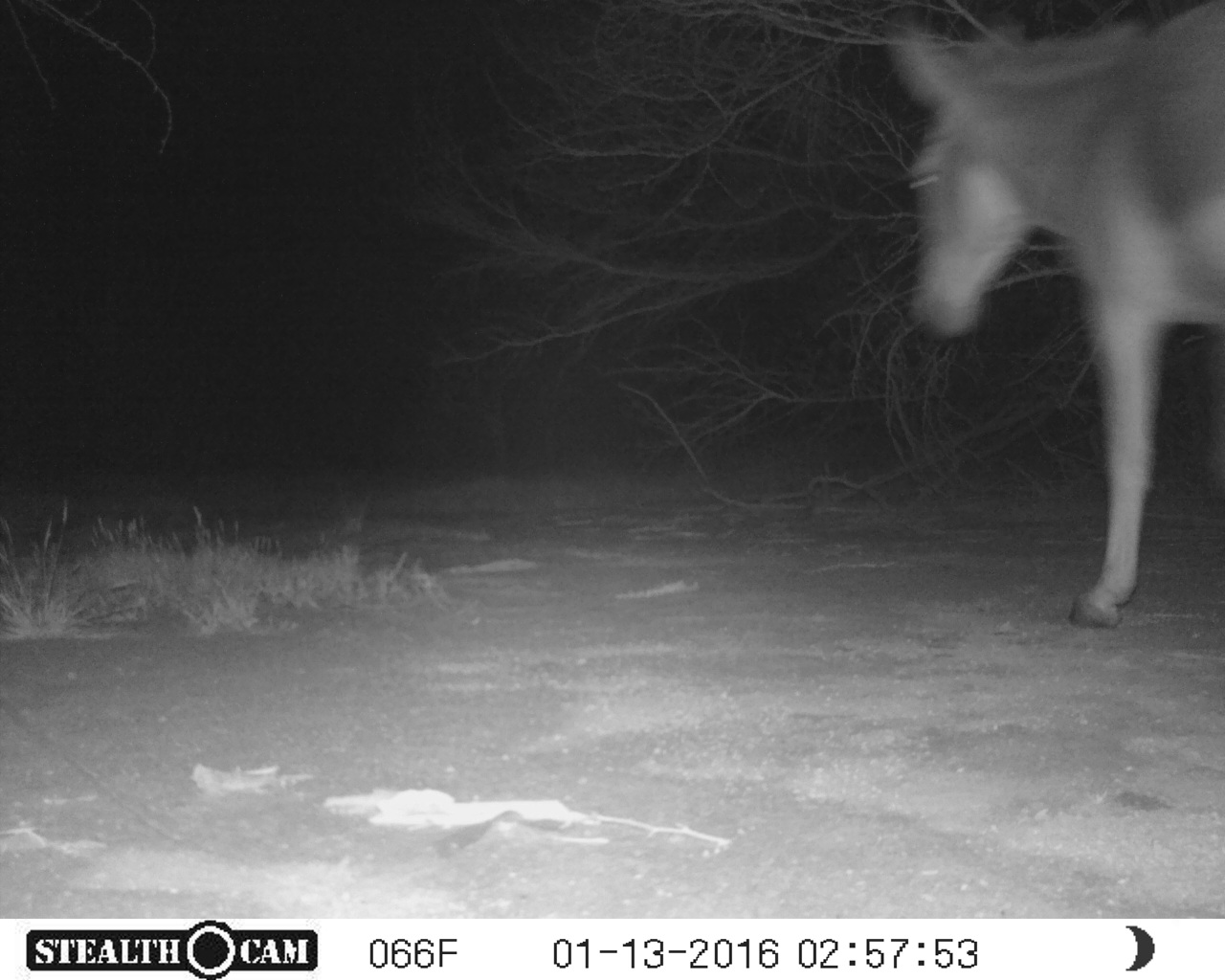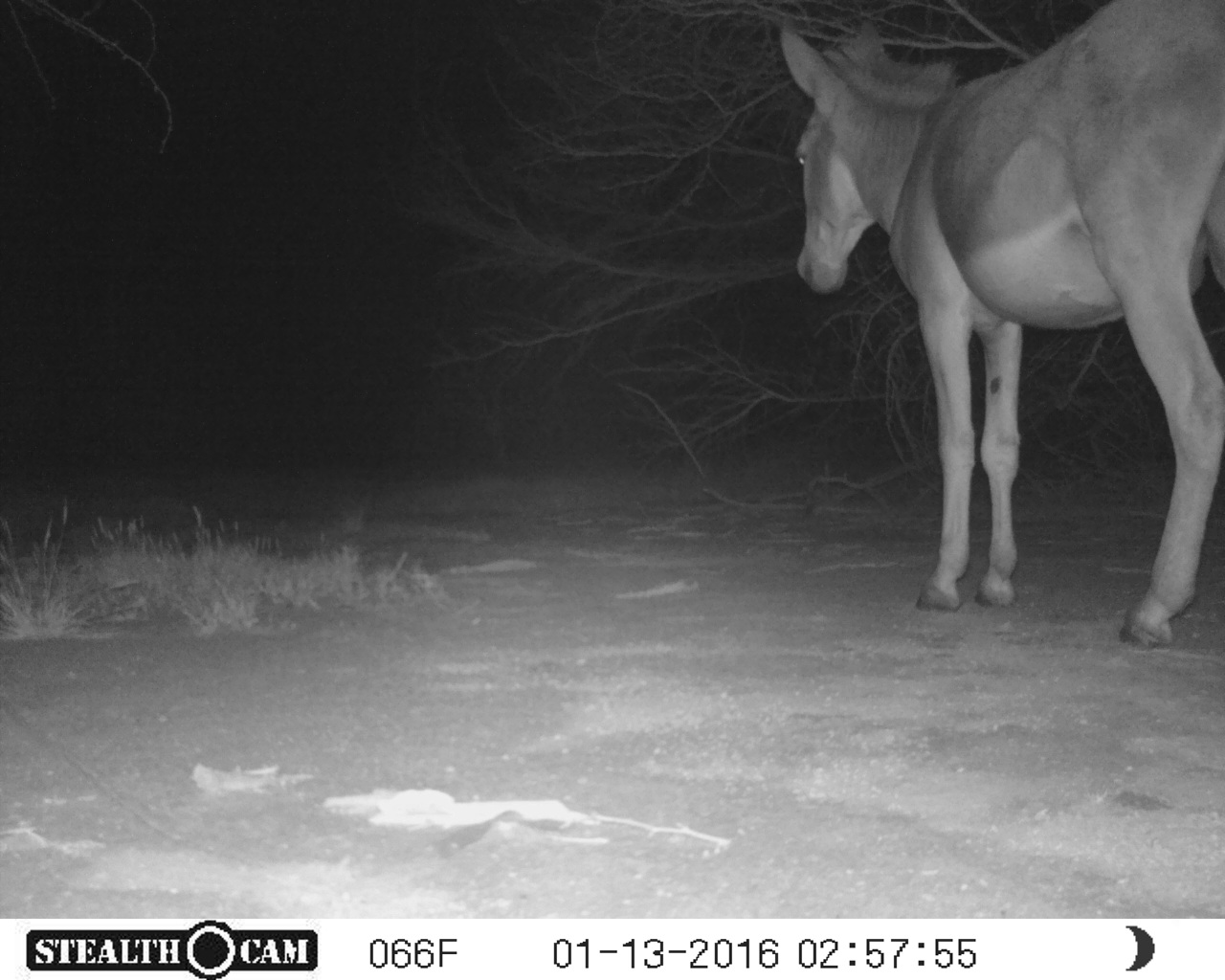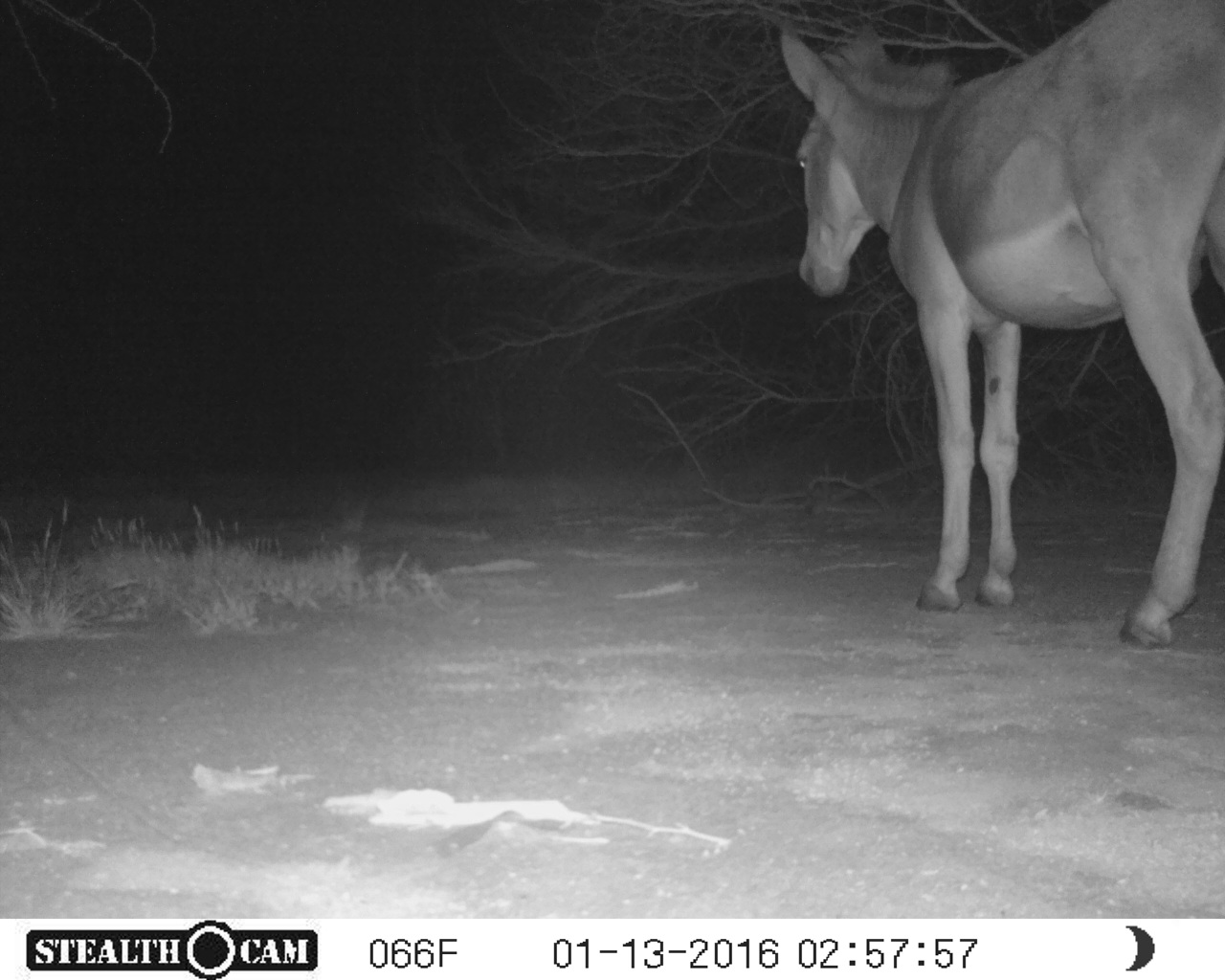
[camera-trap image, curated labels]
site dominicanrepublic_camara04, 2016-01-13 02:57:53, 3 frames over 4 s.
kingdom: Animalia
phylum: Chordata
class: Mammalia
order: Perissodactyla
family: Equidae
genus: Equus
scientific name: Equus asinus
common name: donkey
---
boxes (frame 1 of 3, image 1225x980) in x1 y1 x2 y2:
donkey: 879 1 1224 637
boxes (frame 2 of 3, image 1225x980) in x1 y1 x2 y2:
donkey: 769 0 1225 636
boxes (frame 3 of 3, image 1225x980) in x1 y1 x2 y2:
donkey: 772 0 1225 647